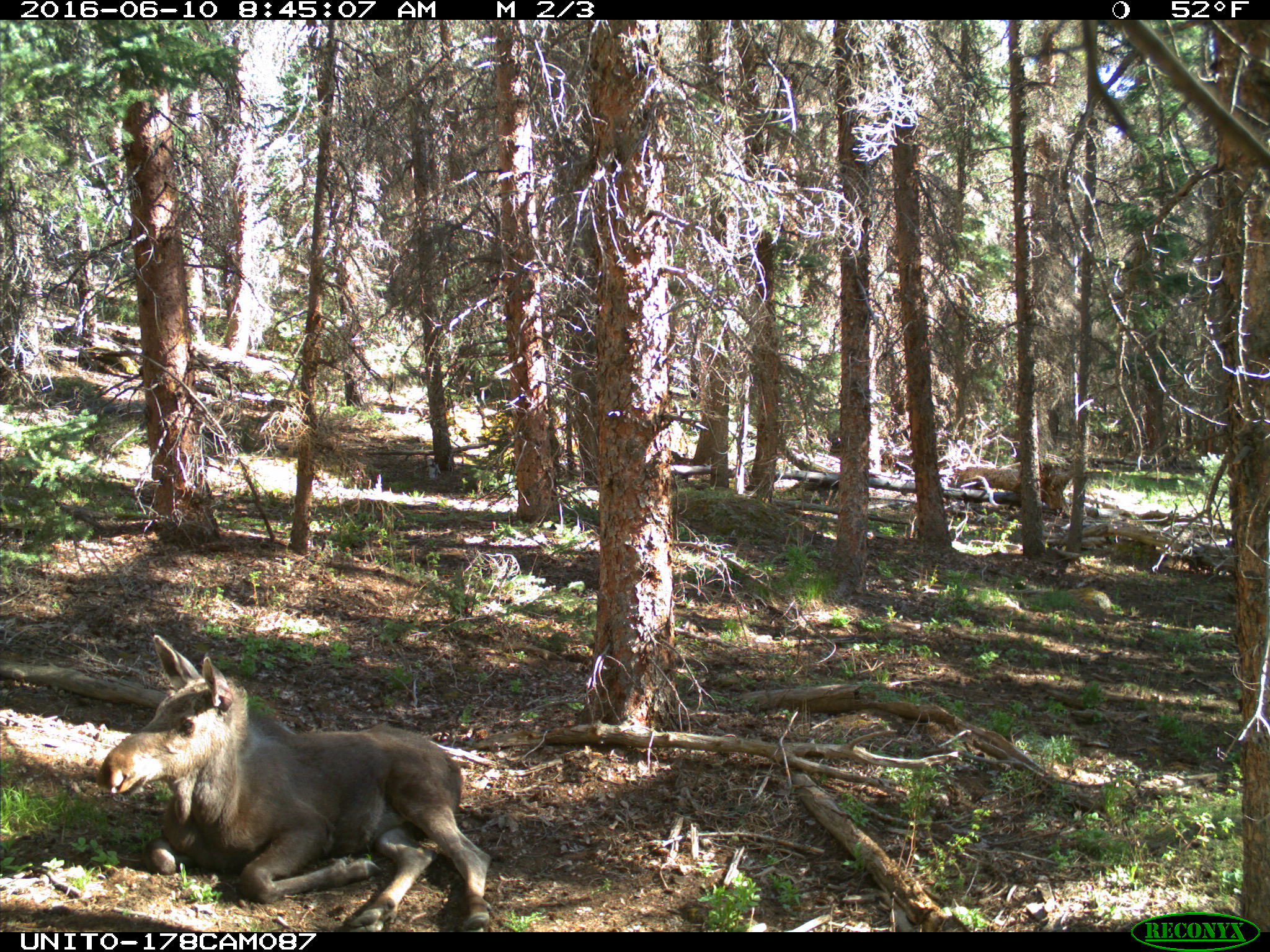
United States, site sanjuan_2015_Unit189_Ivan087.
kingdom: Animalia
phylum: Chordata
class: Mammalia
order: Artiodactyla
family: Cervidae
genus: Alces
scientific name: Alces alces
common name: moose